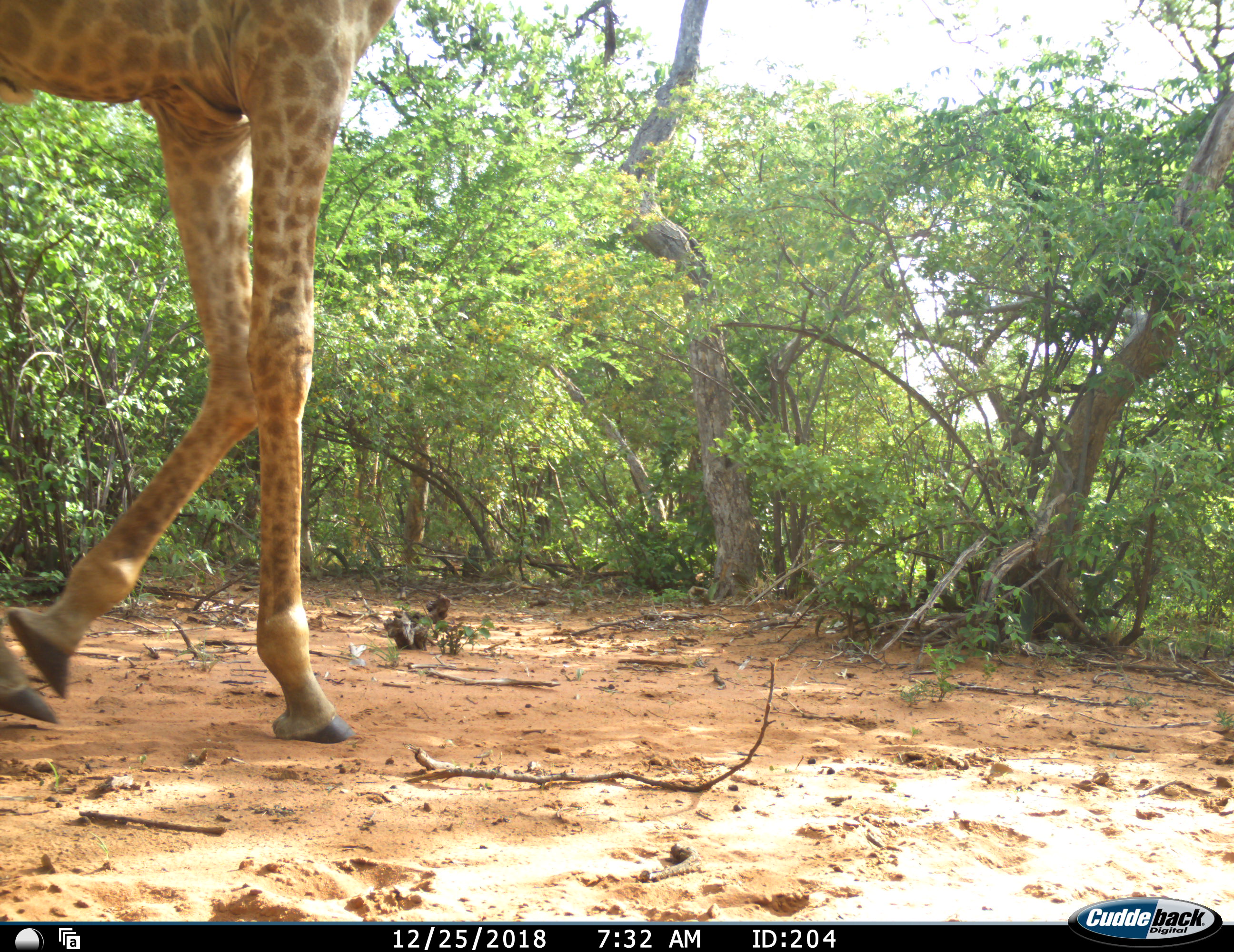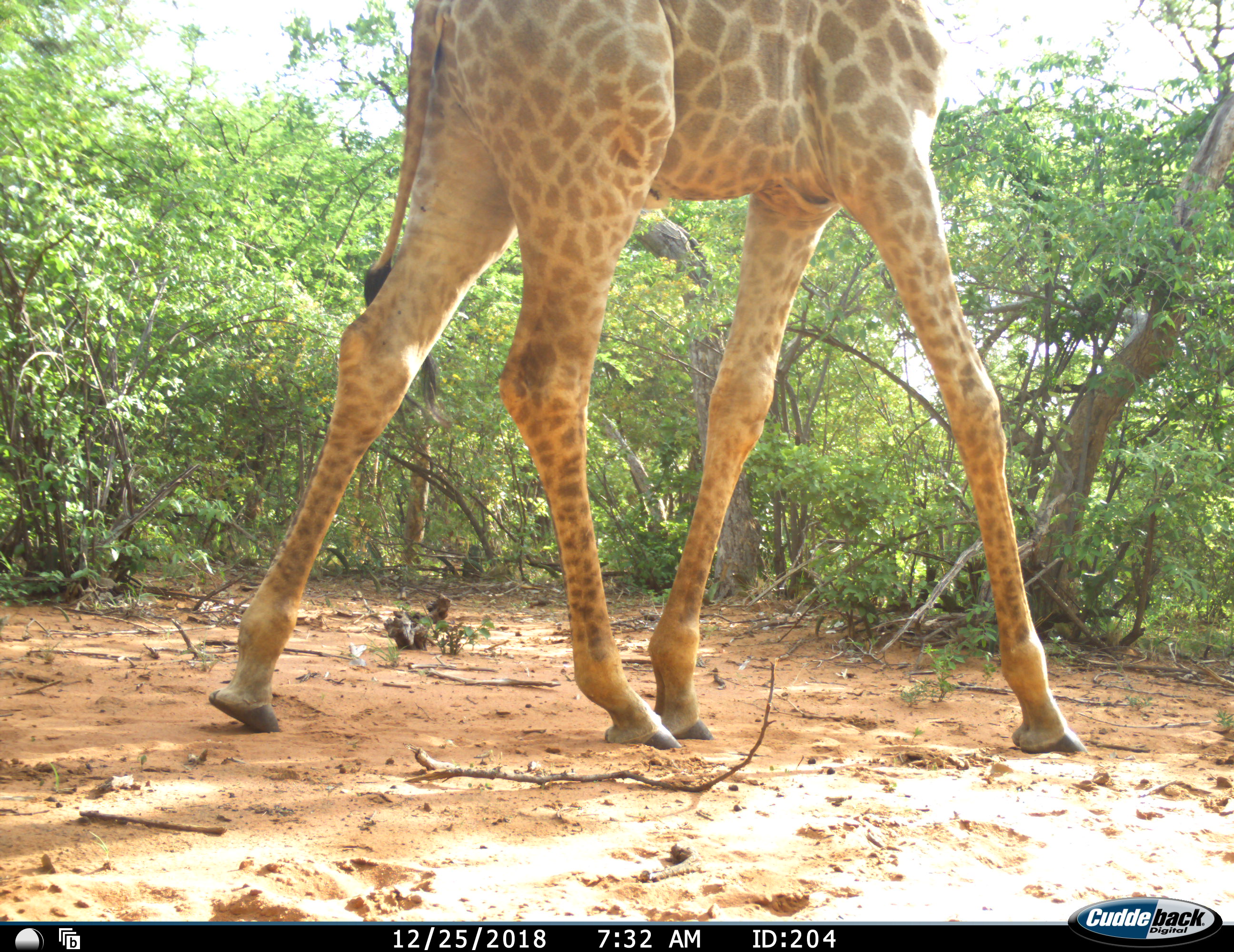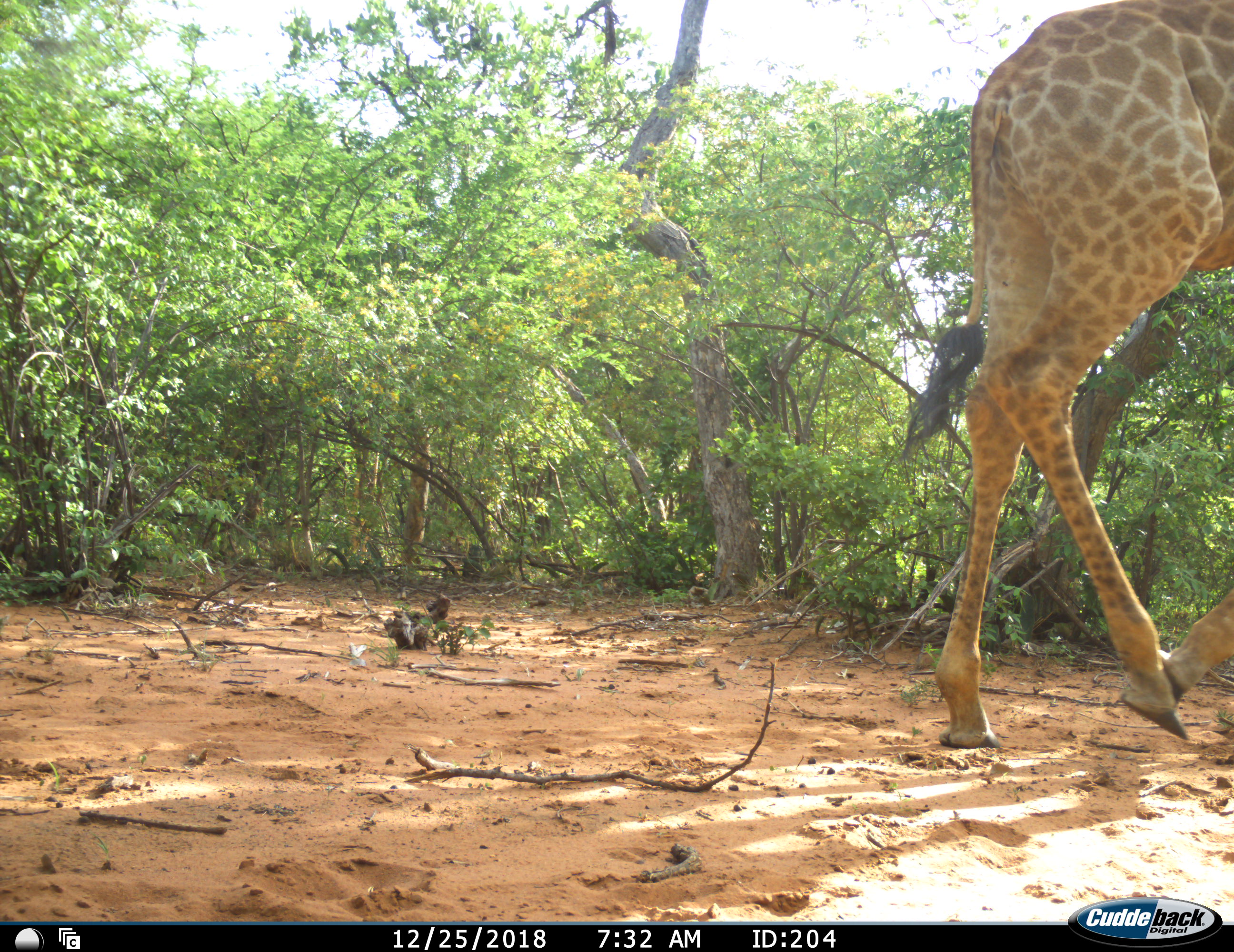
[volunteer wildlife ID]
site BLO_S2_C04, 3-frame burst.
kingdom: Animalia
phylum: Chordata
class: Mammalia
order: Artiodactyla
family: Giraffidae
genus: Giraffa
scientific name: Giraffa camelopardalis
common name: giraffe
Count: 1.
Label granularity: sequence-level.